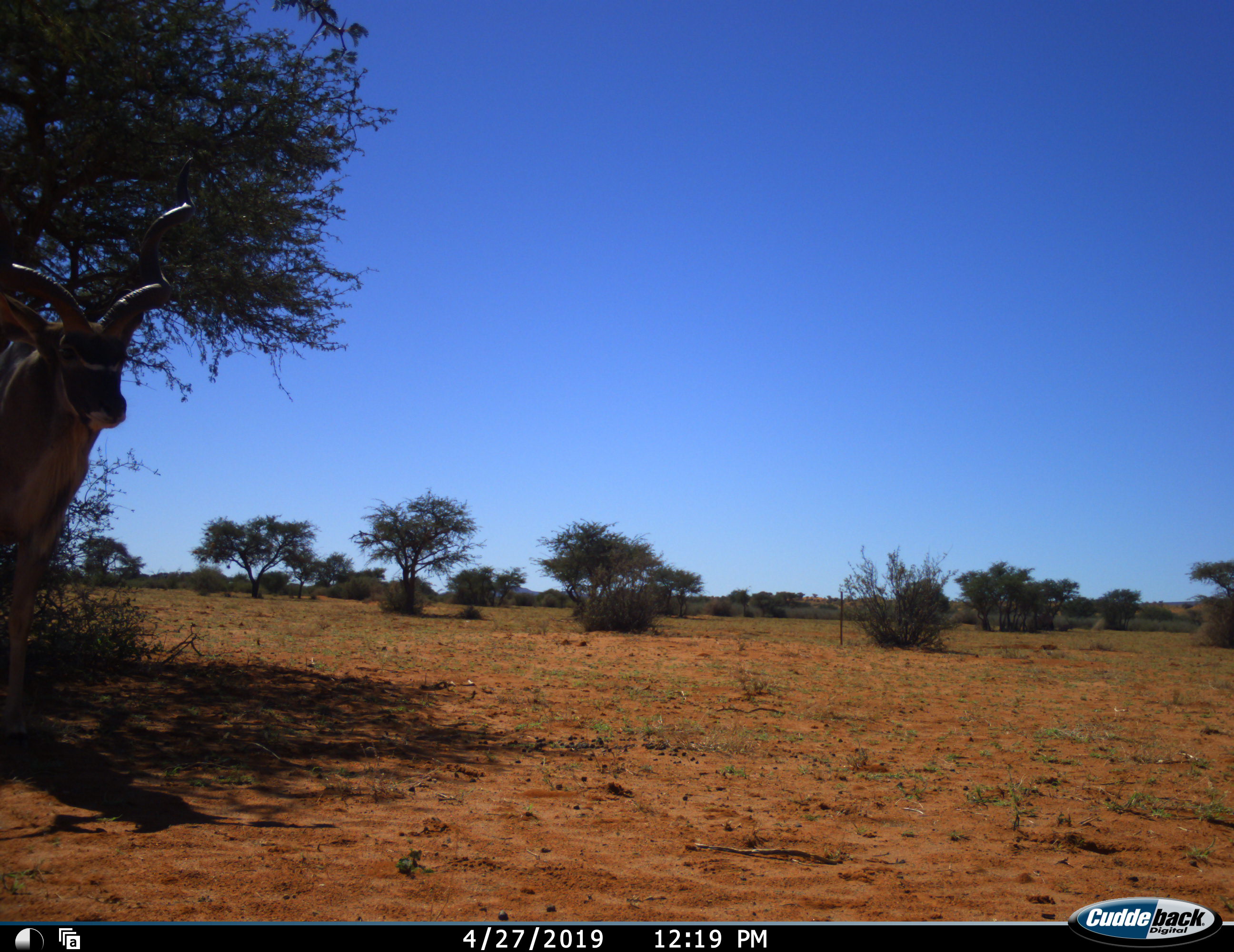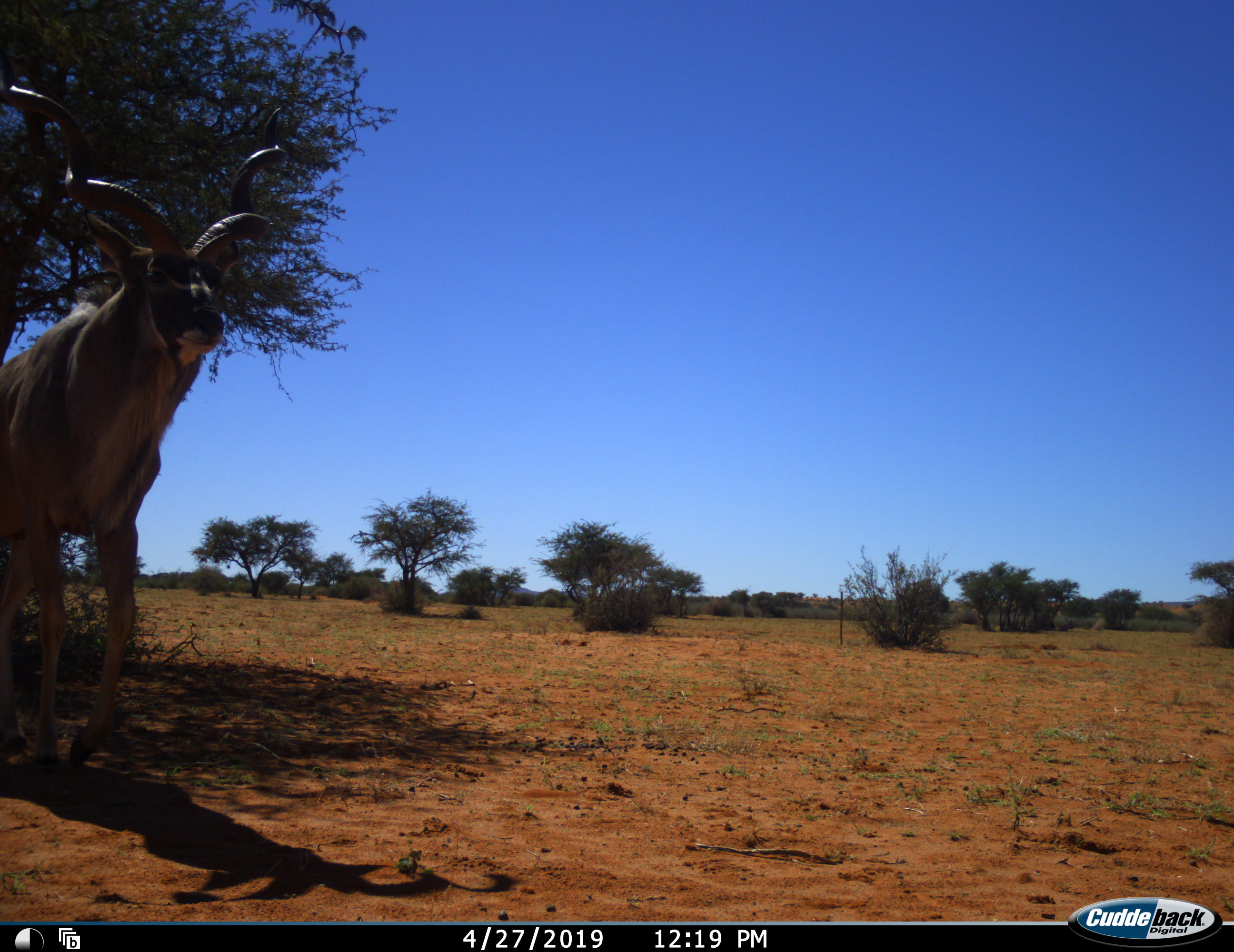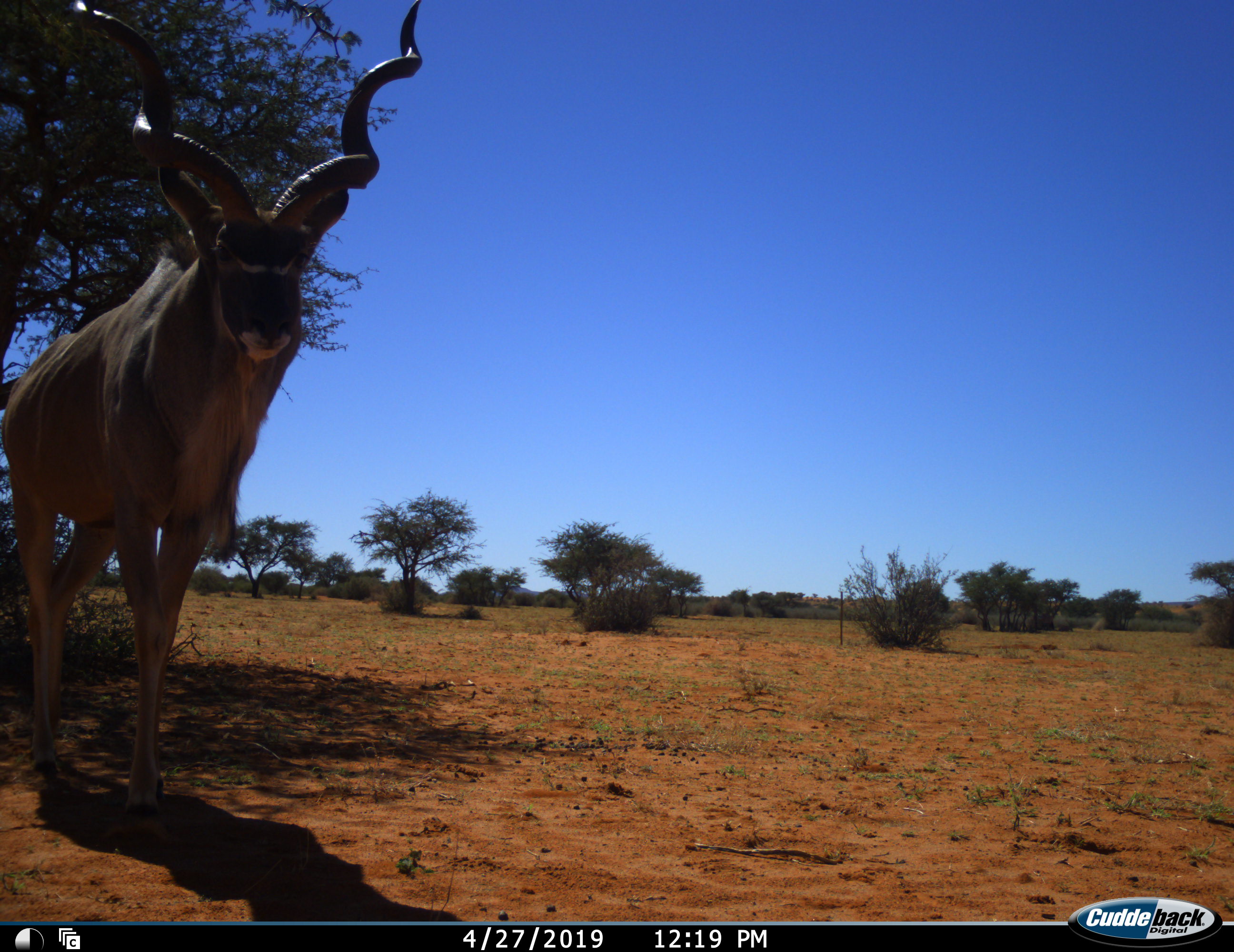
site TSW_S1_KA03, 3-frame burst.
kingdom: Animalia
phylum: Chordata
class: Mammalia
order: Artiodactyla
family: Bovidae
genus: Tragelaphus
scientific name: Tragelaphus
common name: kudu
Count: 1.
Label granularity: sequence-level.